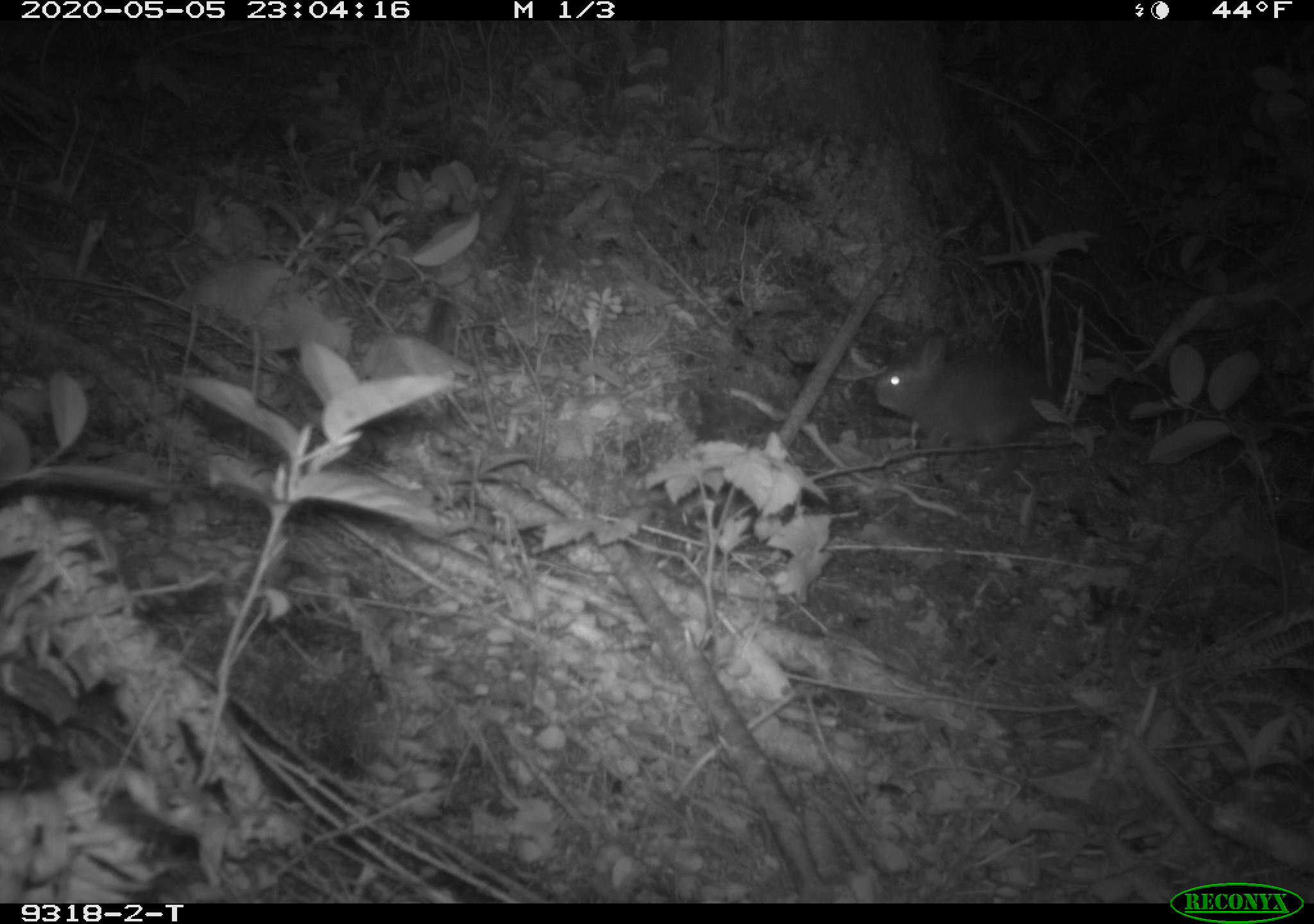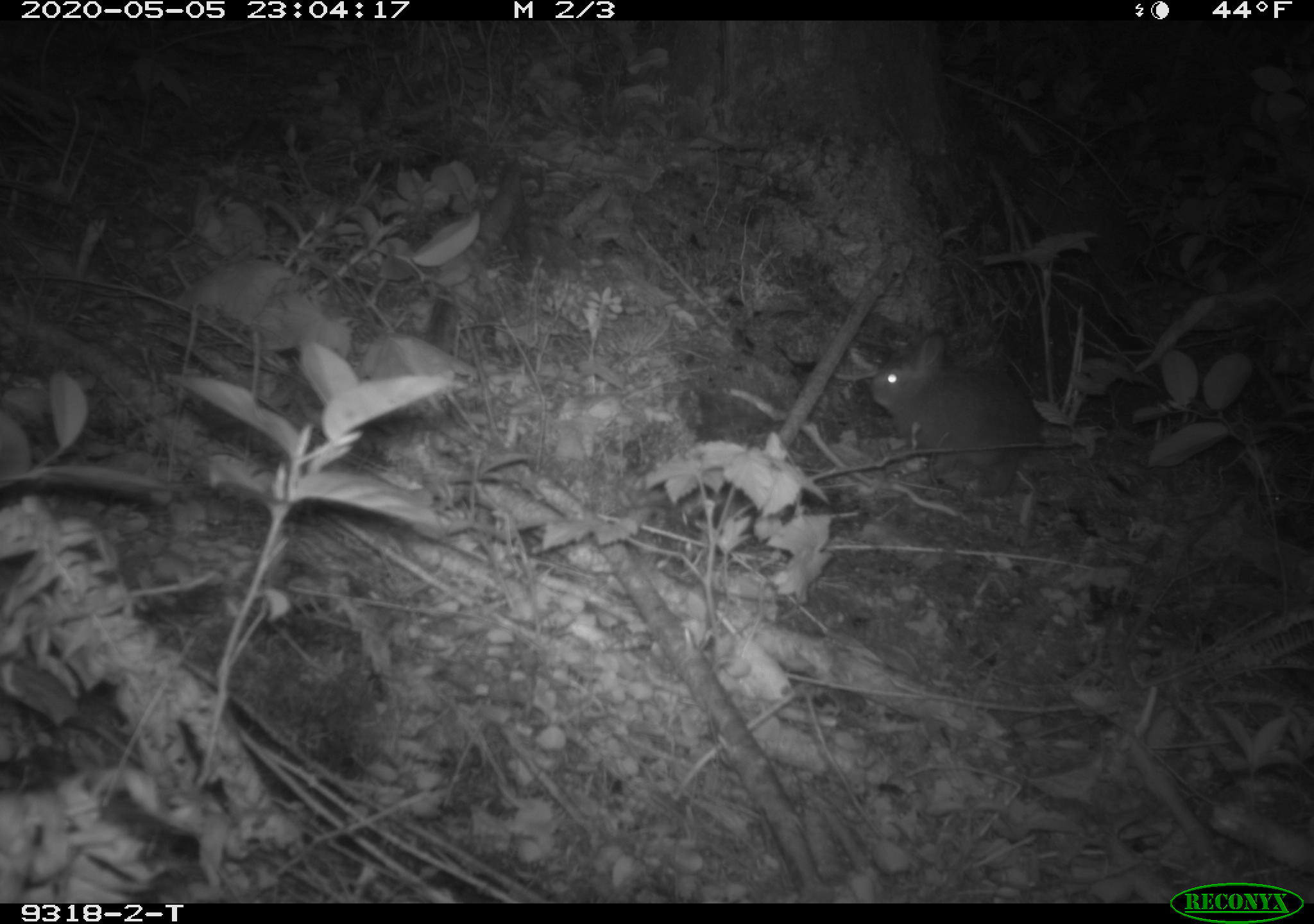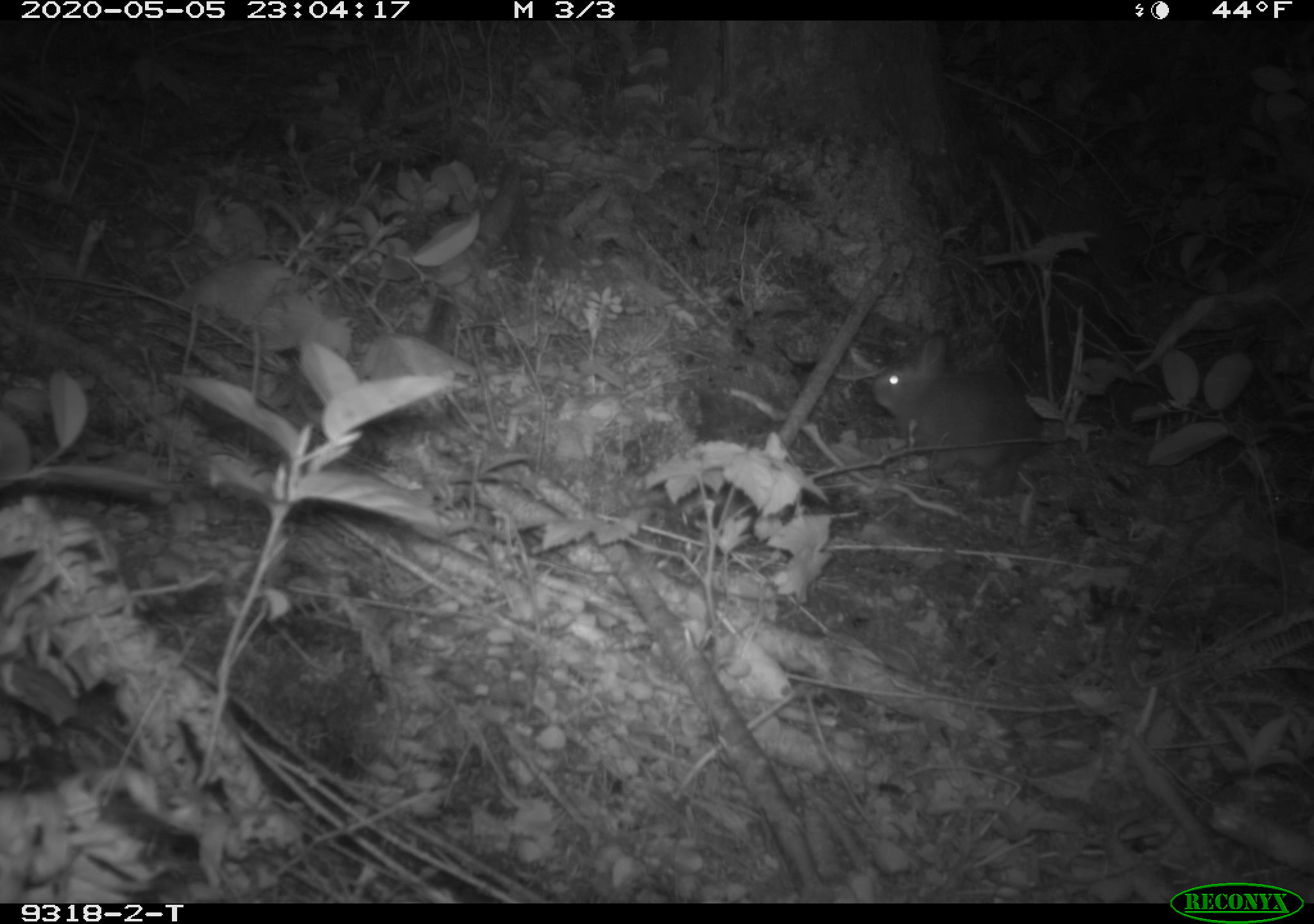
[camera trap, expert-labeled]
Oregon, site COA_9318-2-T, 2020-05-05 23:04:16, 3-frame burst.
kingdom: Animalia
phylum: Chordata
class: Mammalia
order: Lagomorpha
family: Leporidae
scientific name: Leporidae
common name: hares and rabbits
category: leporidae family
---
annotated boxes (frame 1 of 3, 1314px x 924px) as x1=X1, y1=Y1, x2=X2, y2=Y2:
leporidae family: x1=873, y1=328, x2=1058, y2=444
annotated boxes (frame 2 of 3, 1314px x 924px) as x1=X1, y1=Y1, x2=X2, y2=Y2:
leporidae family: x1=870, y1=330, x2=1034, y2=501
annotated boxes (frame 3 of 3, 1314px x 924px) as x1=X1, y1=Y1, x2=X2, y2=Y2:
leporidae family: x1=871, y1=332, x2=1046, y2=500